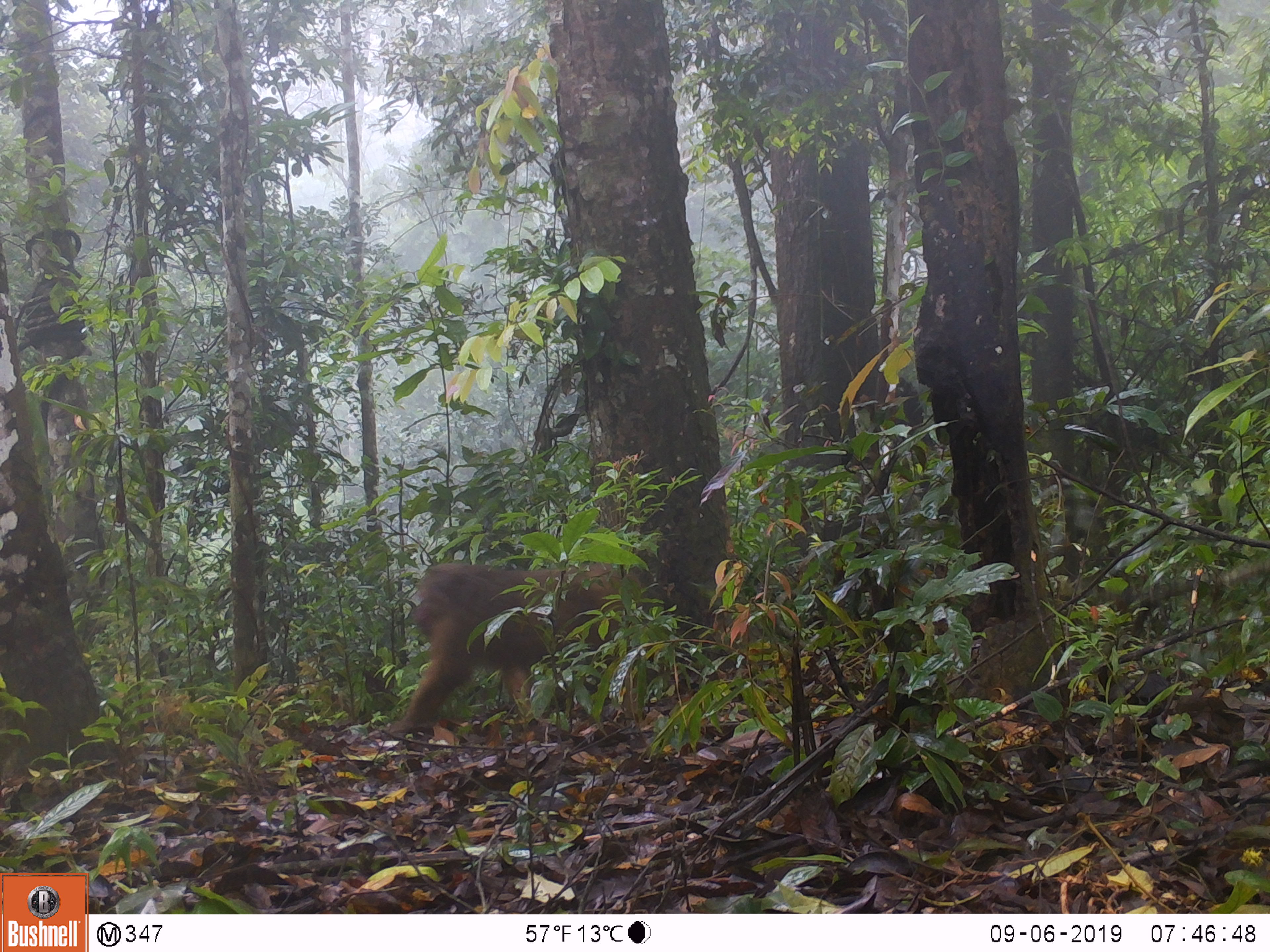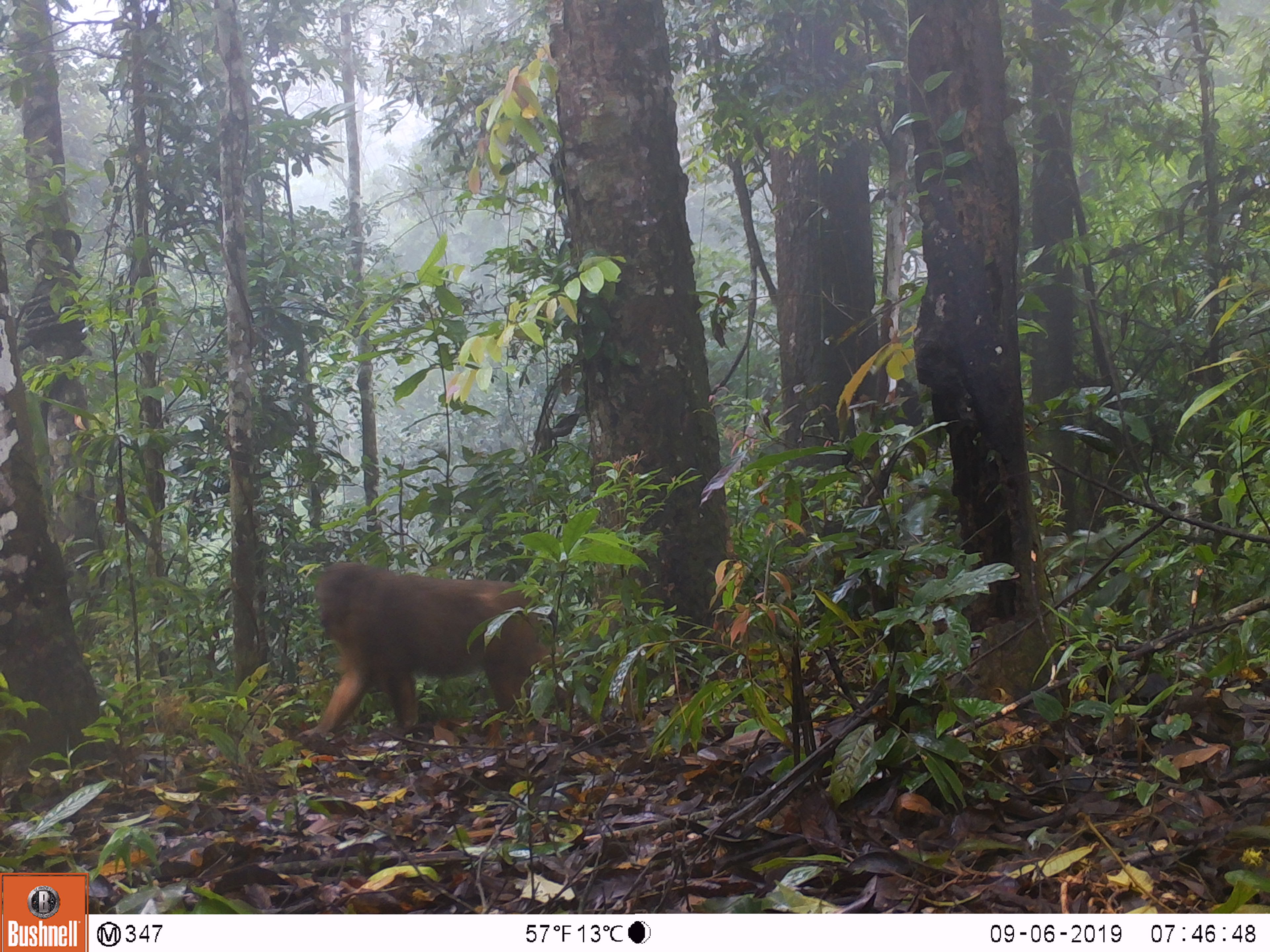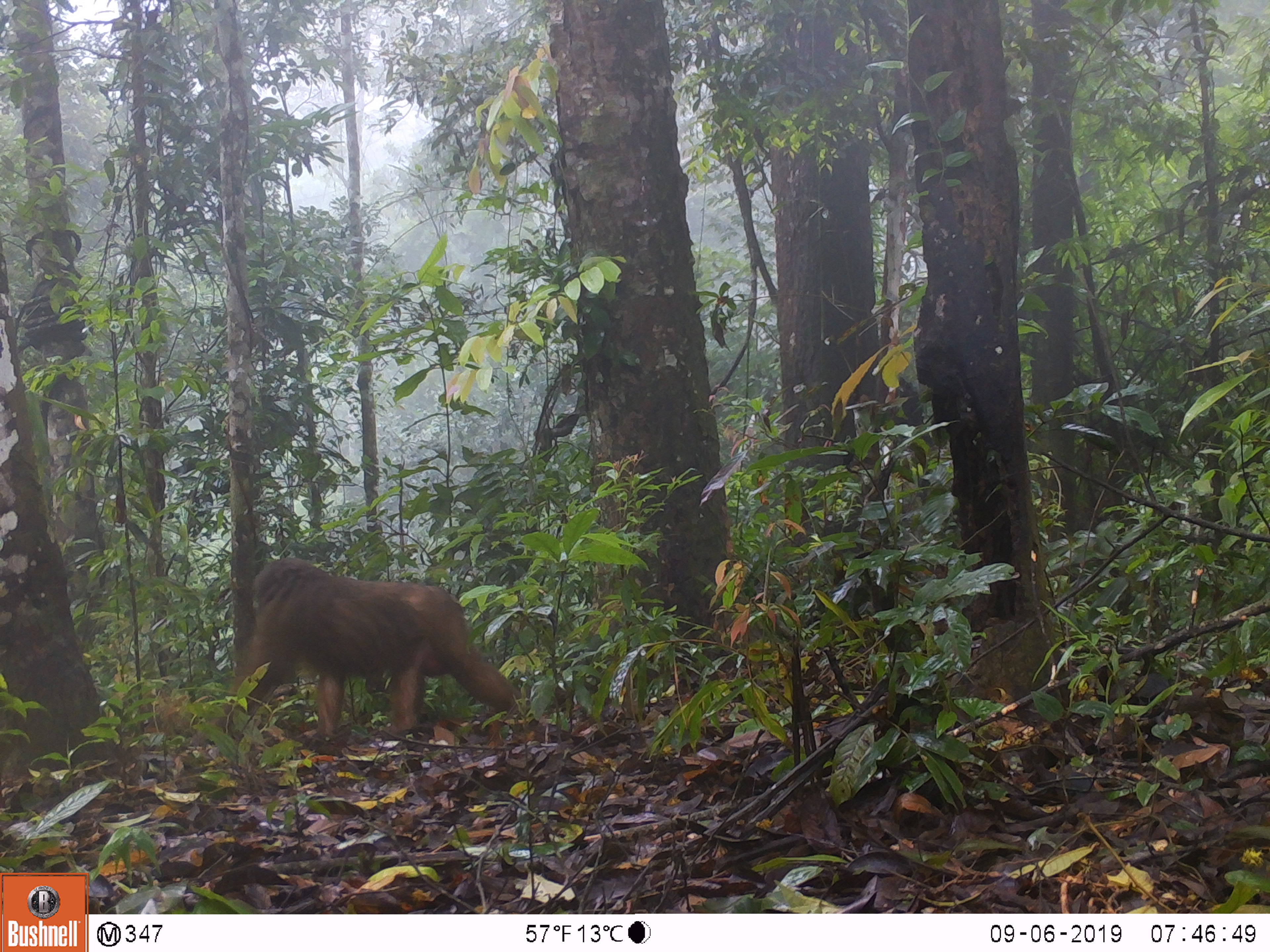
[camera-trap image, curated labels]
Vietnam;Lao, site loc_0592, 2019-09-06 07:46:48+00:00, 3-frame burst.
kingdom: Animalia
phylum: Chordata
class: Mammalia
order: Primates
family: Cercopithecidae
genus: Macaca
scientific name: Macaca arctoides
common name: stump-tailed macaque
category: stump tailed macaque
Stump tailed macaque (stump-tailed macaque) (Macaca arctoides). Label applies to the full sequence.